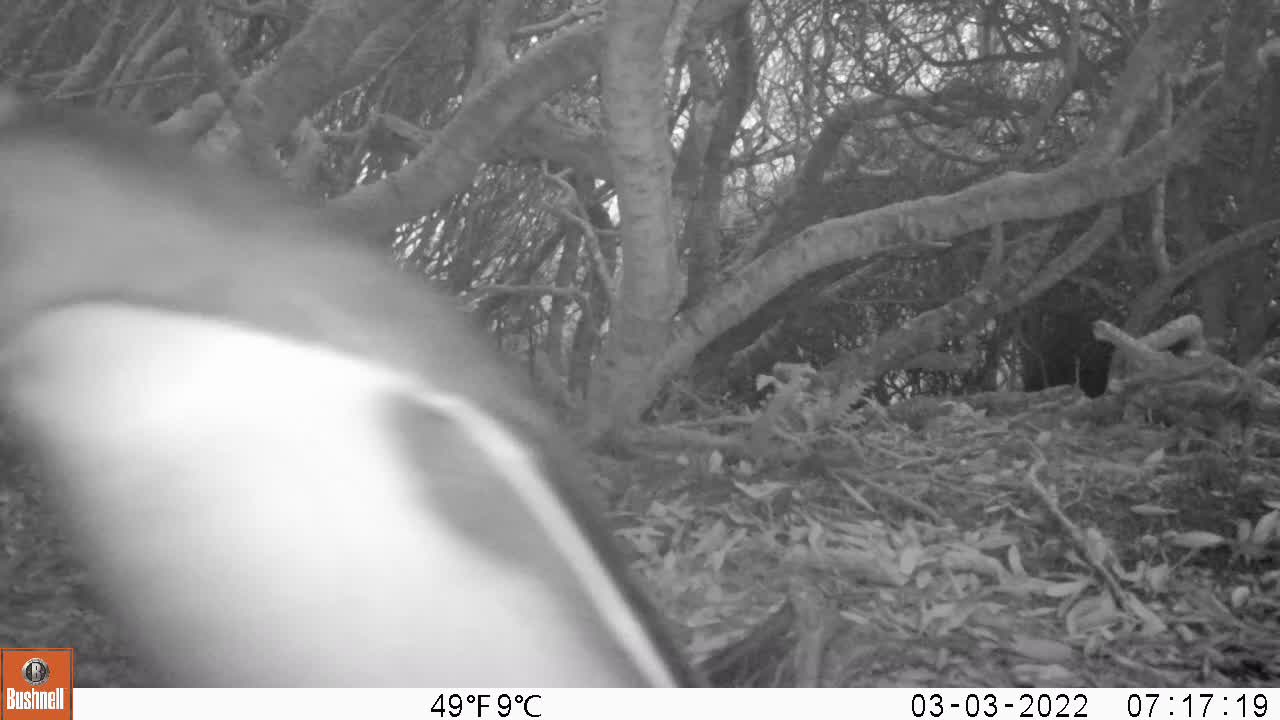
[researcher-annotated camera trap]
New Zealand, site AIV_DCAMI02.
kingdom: Animalia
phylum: Chordata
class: Aves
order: Sphenisciformes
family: Spheniscidae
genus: Megadyptes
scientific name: Megadyptes antipodes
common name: yellow-eyed penguin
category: yellow eyed penguin